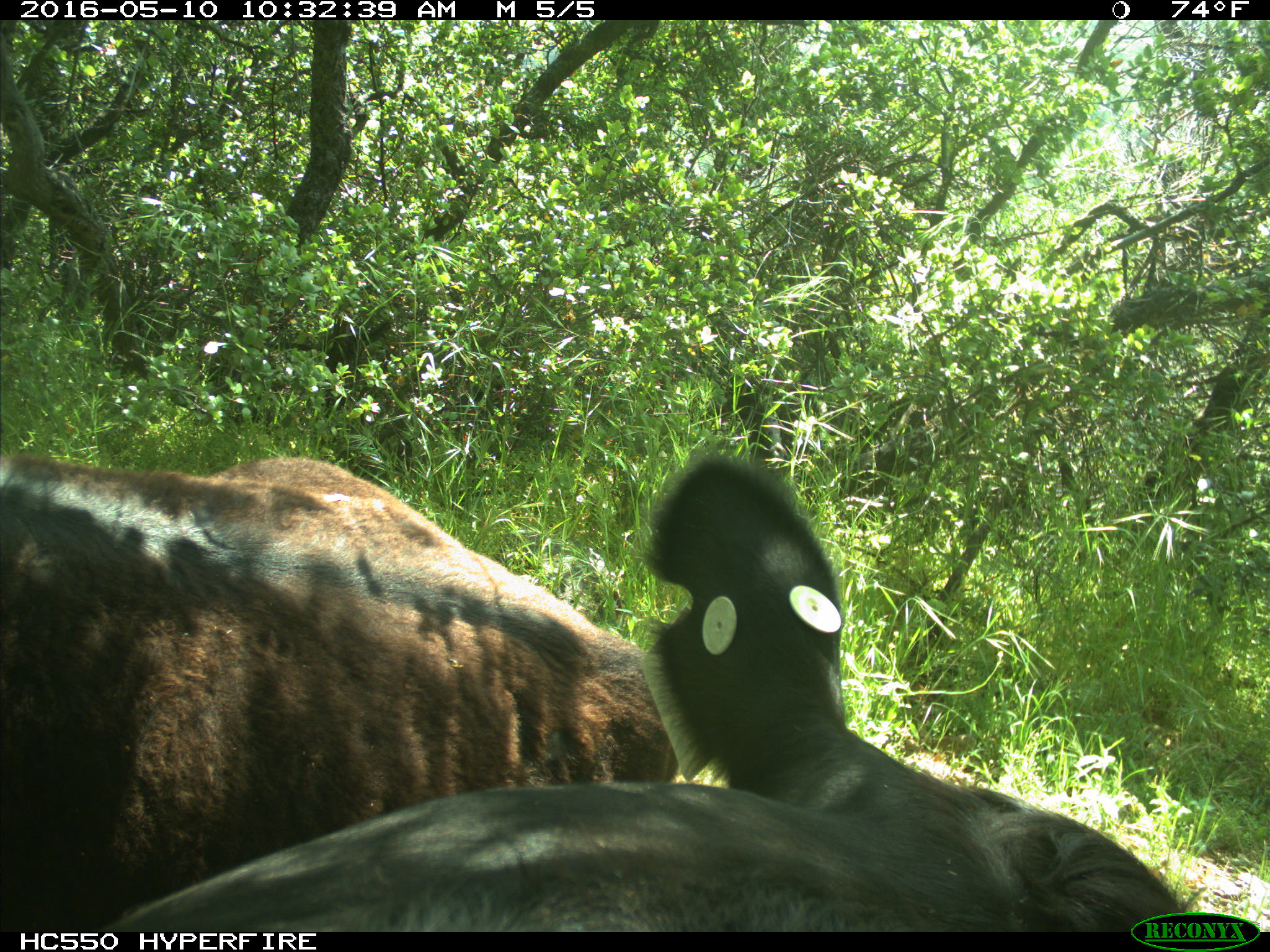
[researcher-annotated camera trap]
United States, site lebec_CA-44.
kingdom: Animalia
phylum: Chordata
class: Mammalia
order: Artiodactyla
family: Bovidae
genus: Bos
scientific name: Bos taurus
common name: domestic cow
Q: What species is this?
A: Bos taurus (domestic cow).